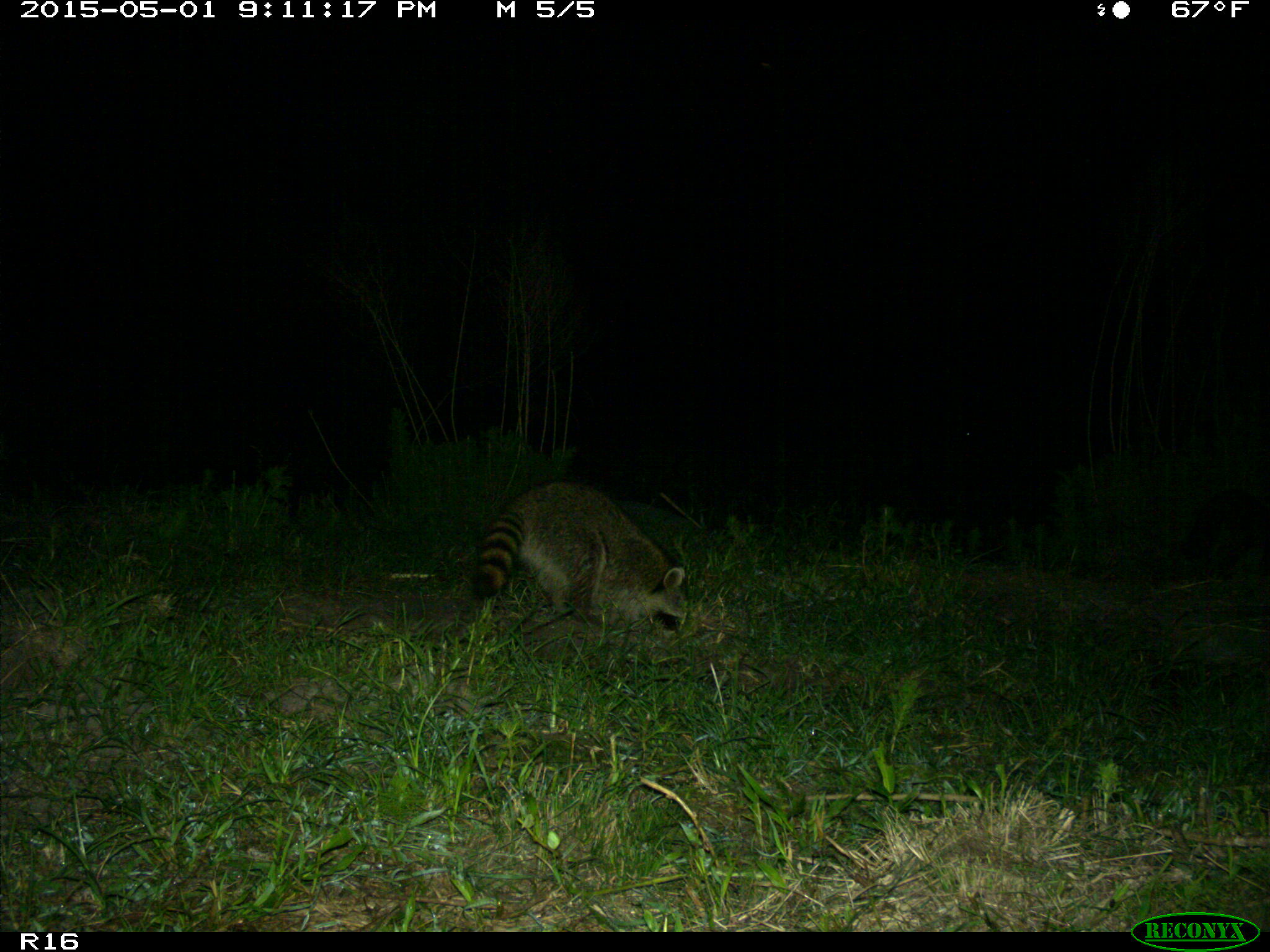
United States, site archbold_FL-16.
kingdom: Animalia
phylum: Chordata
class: Mammalia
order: Carnivora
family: Procyonidae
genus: Procyon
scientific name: Procyon lotor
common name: common raccoon